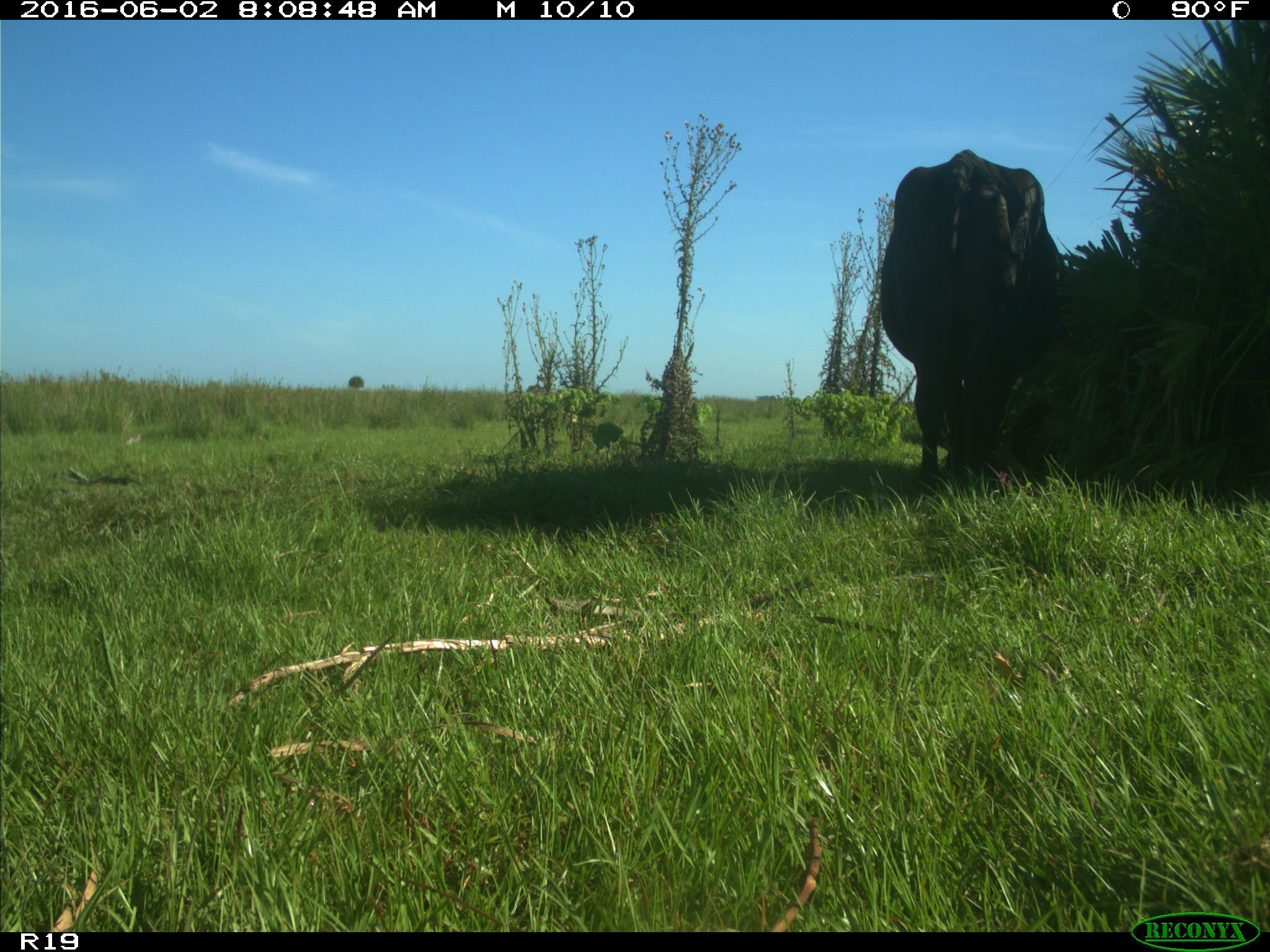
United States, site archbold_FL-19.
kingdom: Animalia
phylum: Chordata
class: Mammalia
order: Artiodactyla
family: Bovidae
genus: Bos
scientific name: Bos taurus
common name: domestic cow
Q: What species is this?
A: Bos taurus (domestic cow).